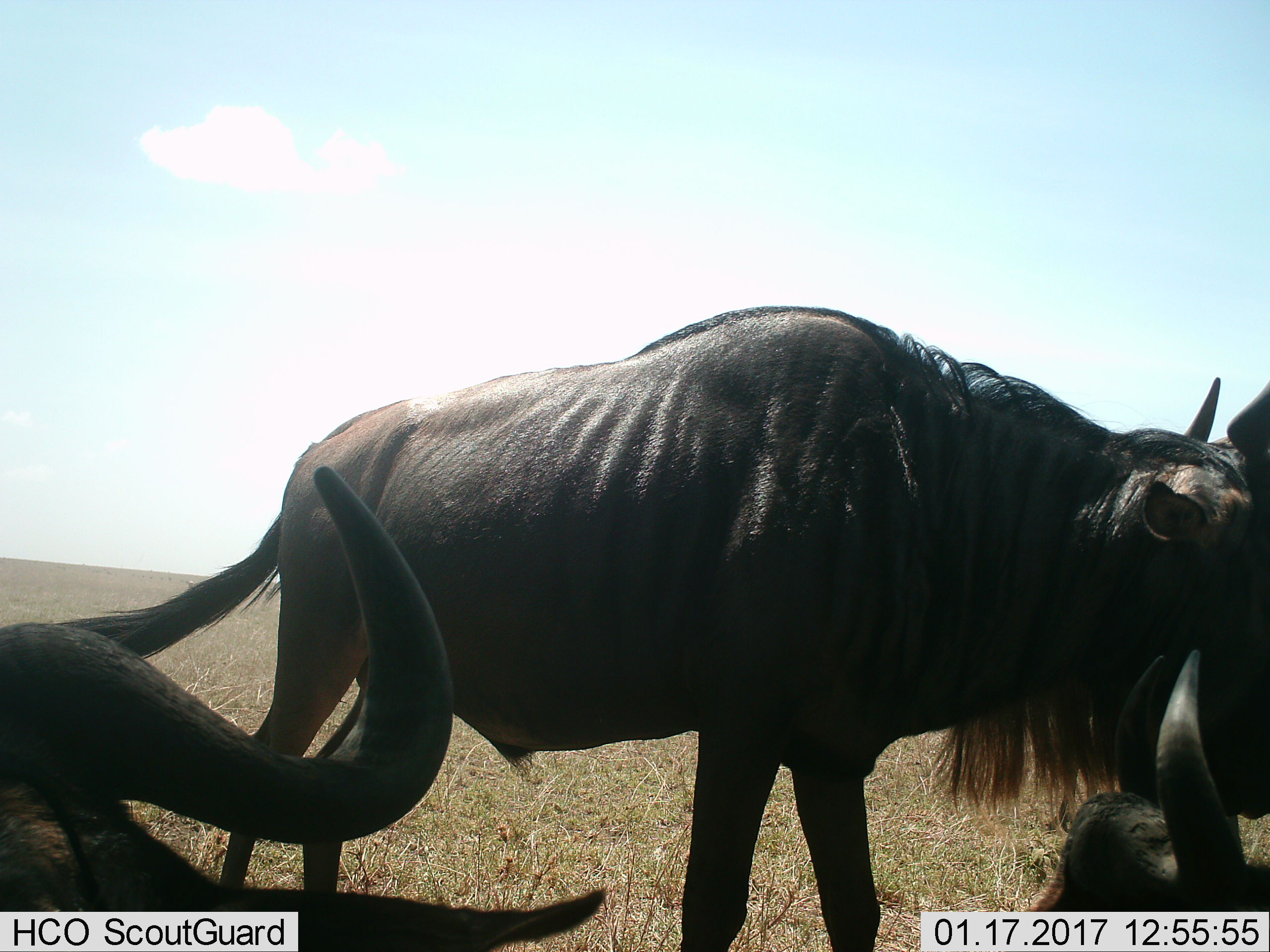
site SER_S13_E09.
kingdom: Animalia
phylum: Chordata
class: Mammalia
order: Artiodactyla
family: Bovidae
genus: Connochaetes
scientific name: Connochaetes taurinus taurinus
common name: blue wildebeest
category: wildebeestblue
Wildebeestblue (blue wildebeest) (Connochaetes taurinus taurinus), count 4. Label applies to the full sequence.